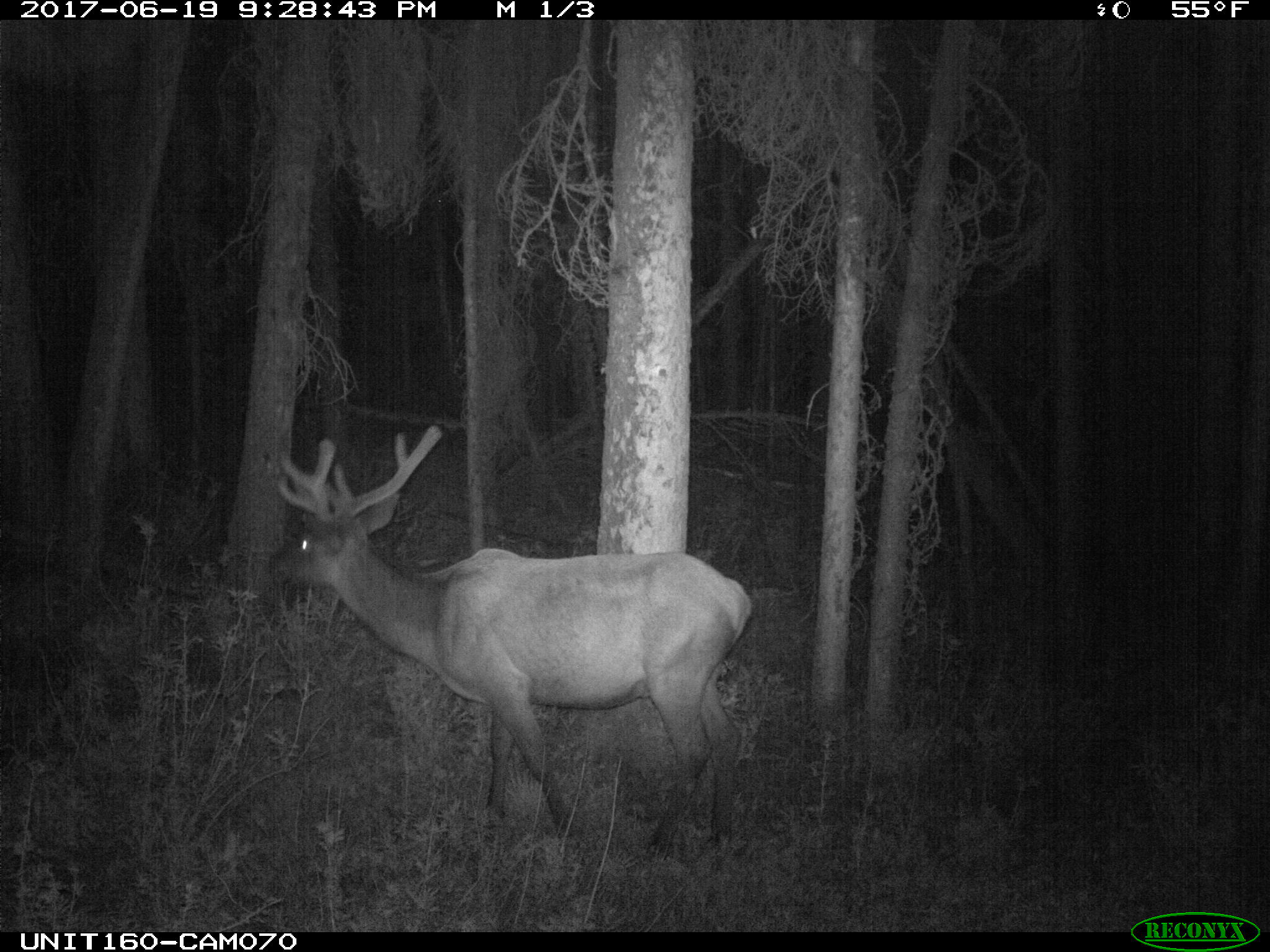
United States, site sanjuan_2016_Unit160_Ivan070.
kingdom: Animalia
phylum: Chordata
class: Mammalia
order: Artiodactyla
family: Cervidae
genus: Cervus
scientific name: Cervus elaphus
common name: red deer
Cervus elaphus (red deer).